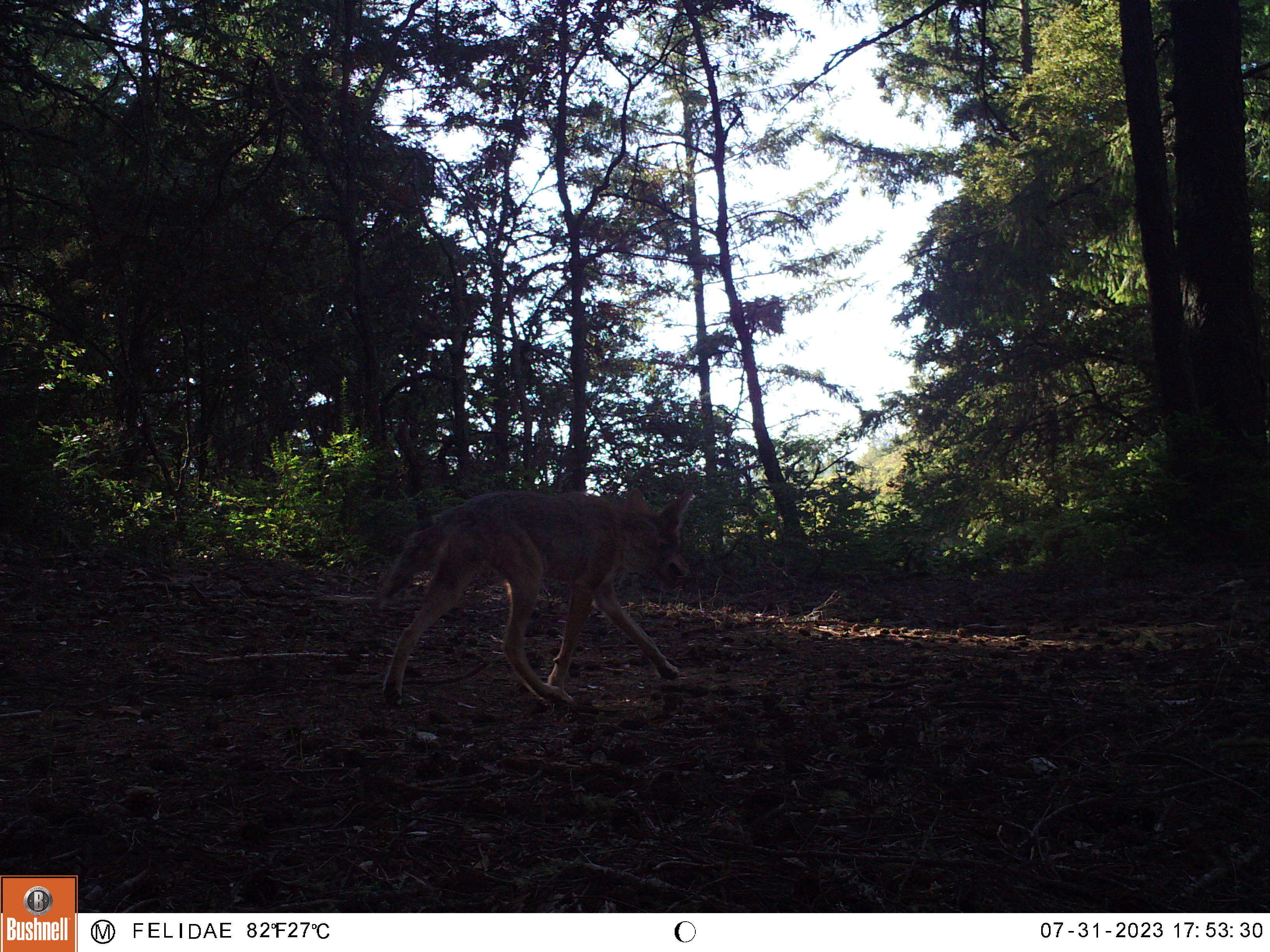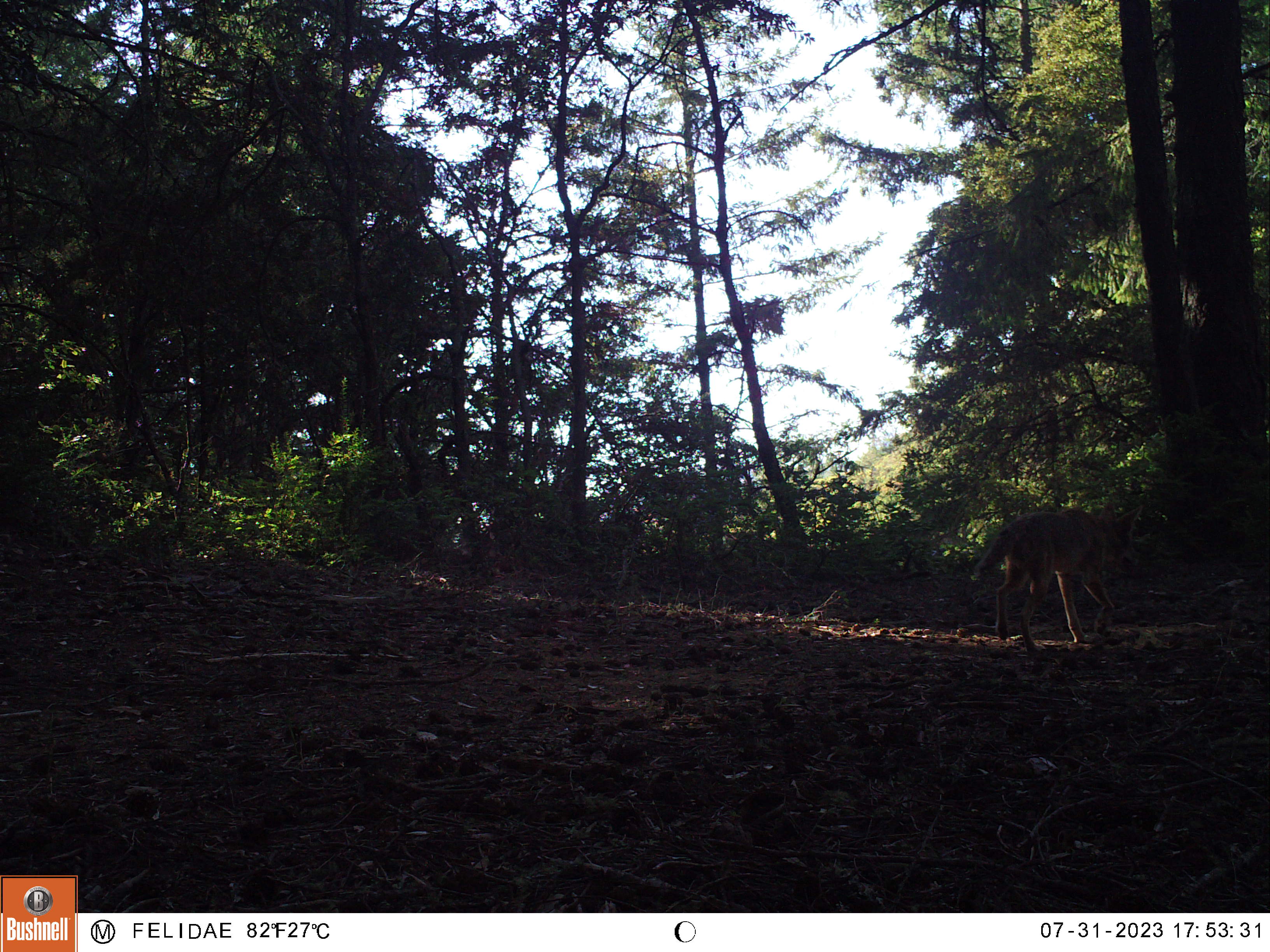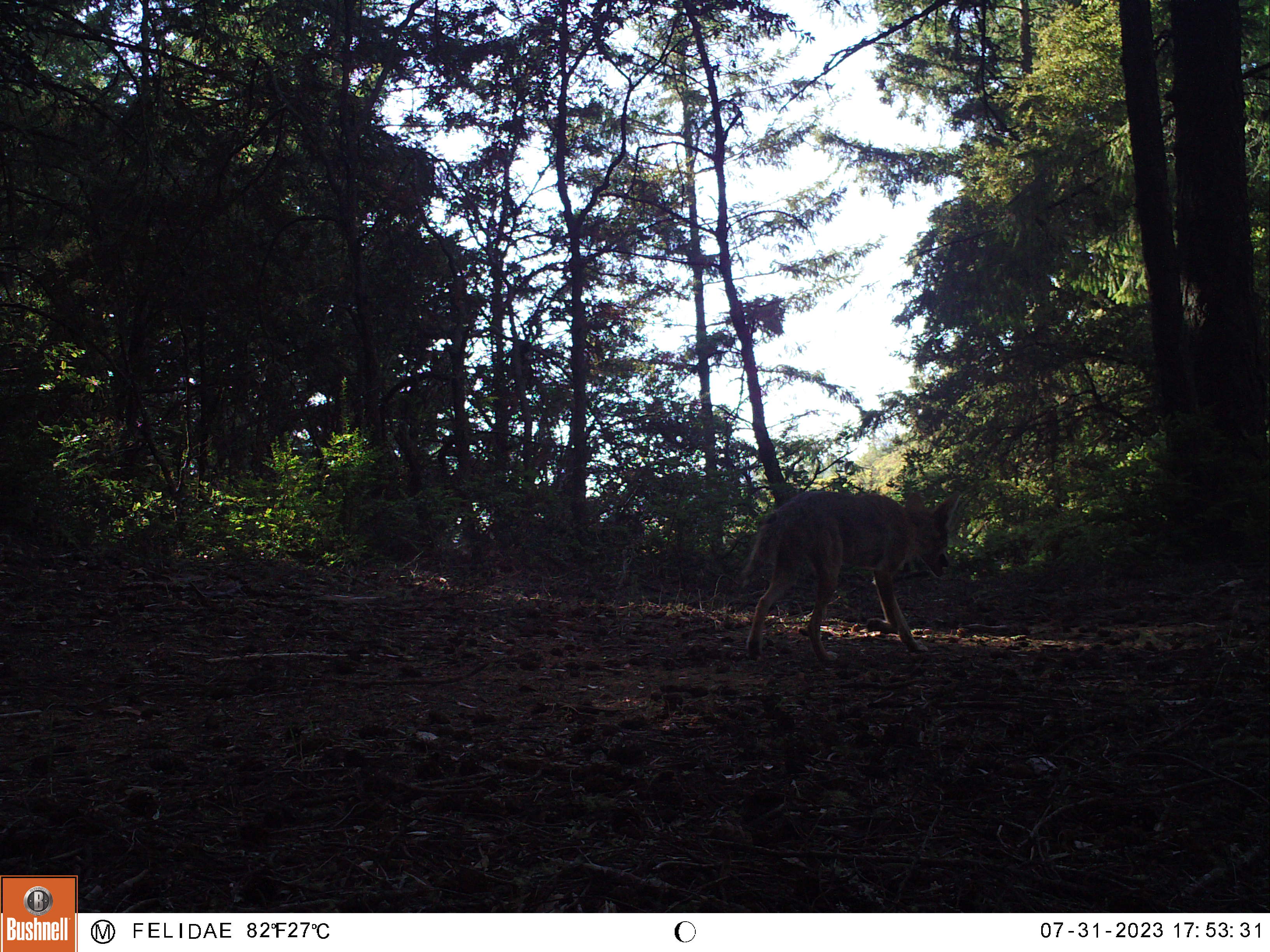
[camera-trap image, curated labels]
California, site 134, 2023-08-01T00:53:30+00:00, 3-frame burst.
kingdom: Animalia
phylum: Chordata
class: Mammalia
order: Carnivora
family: Canidae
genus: Canis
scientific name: Canis latrans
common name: coyote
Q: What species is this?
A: Coyote (Canis latrans).